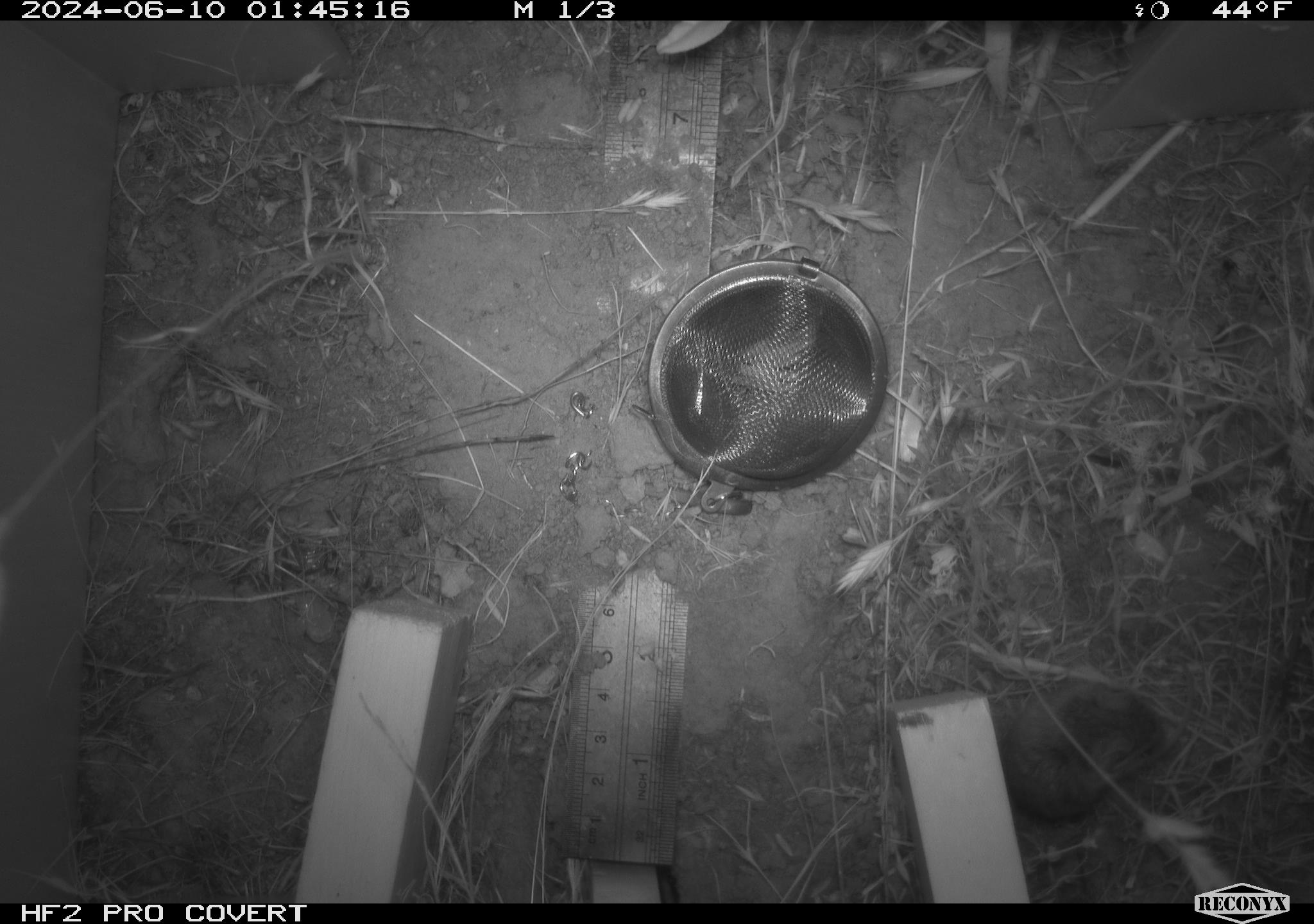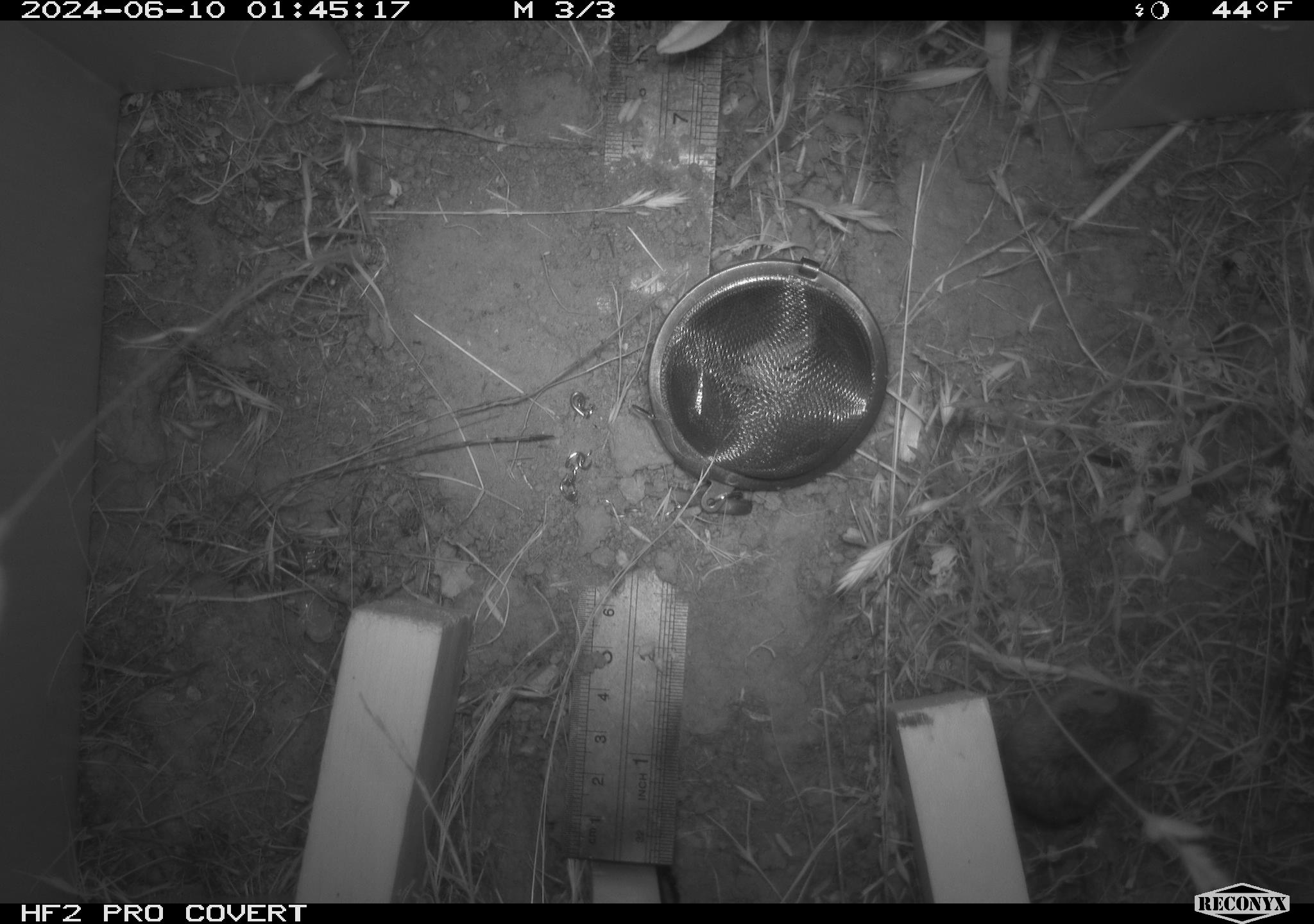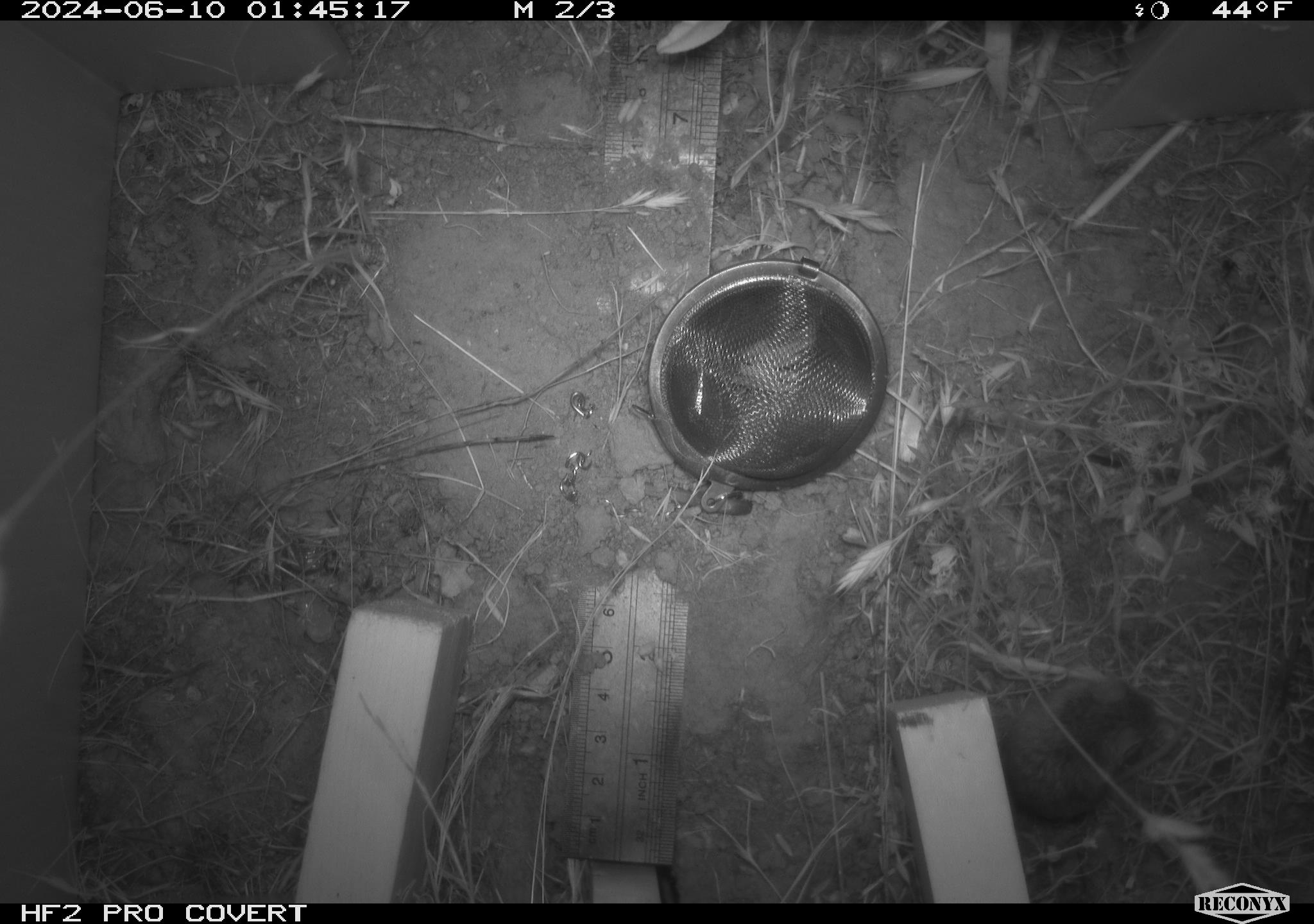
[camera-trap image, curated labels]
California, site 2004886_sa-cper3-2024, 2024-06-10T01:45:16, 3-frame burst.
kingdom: Animalia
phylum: Chordata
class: Mammalia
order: Rodentia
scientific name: Rodentia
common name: rodent